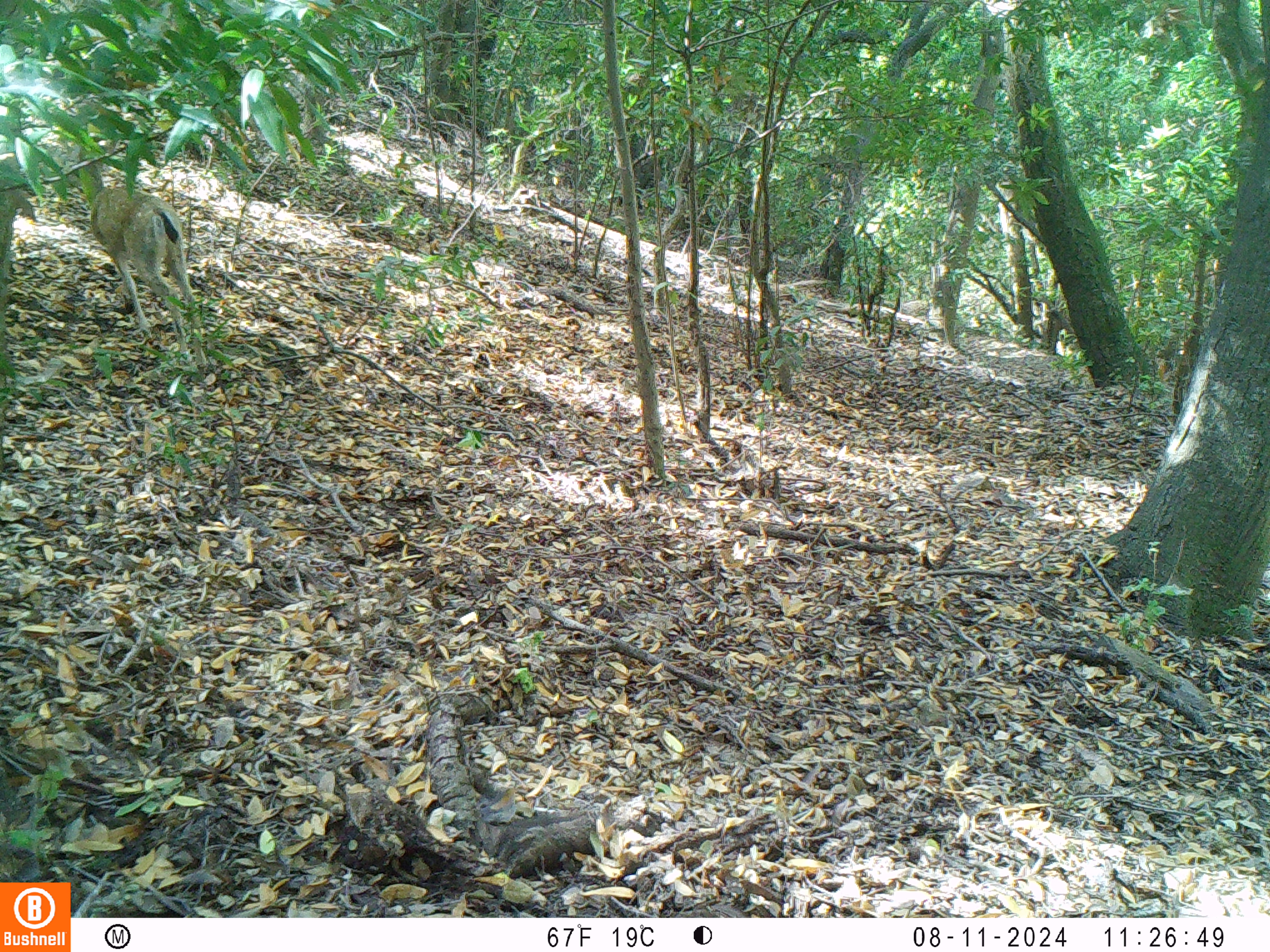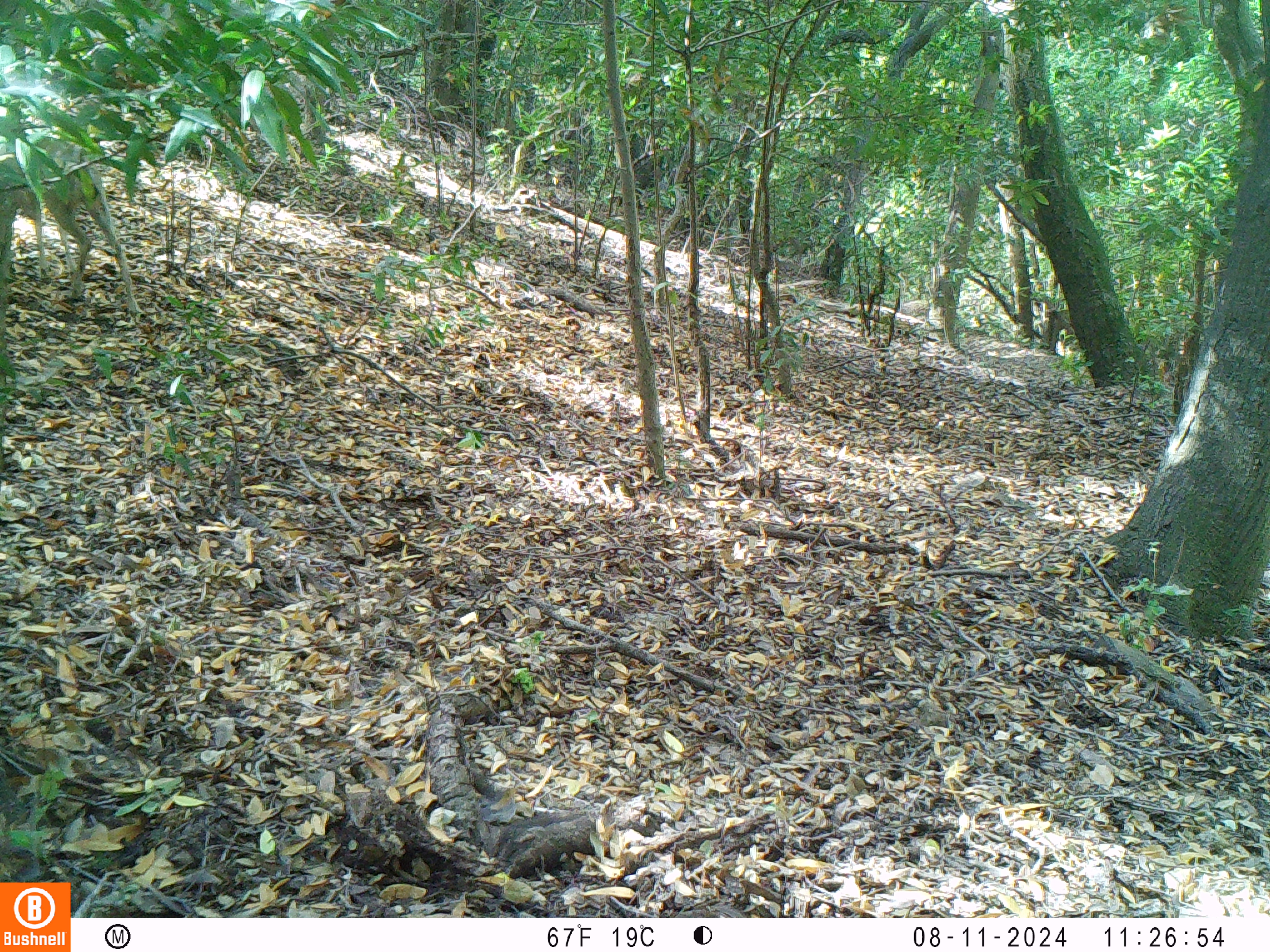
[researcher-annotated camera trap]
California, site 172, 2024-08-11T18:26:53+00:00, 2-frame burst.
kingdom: Animalia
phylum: Chordata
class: Mammalia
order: Artiodactyla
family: Cervidae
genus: Odocoileus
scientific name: Odocoileus hemionus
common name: mule deer